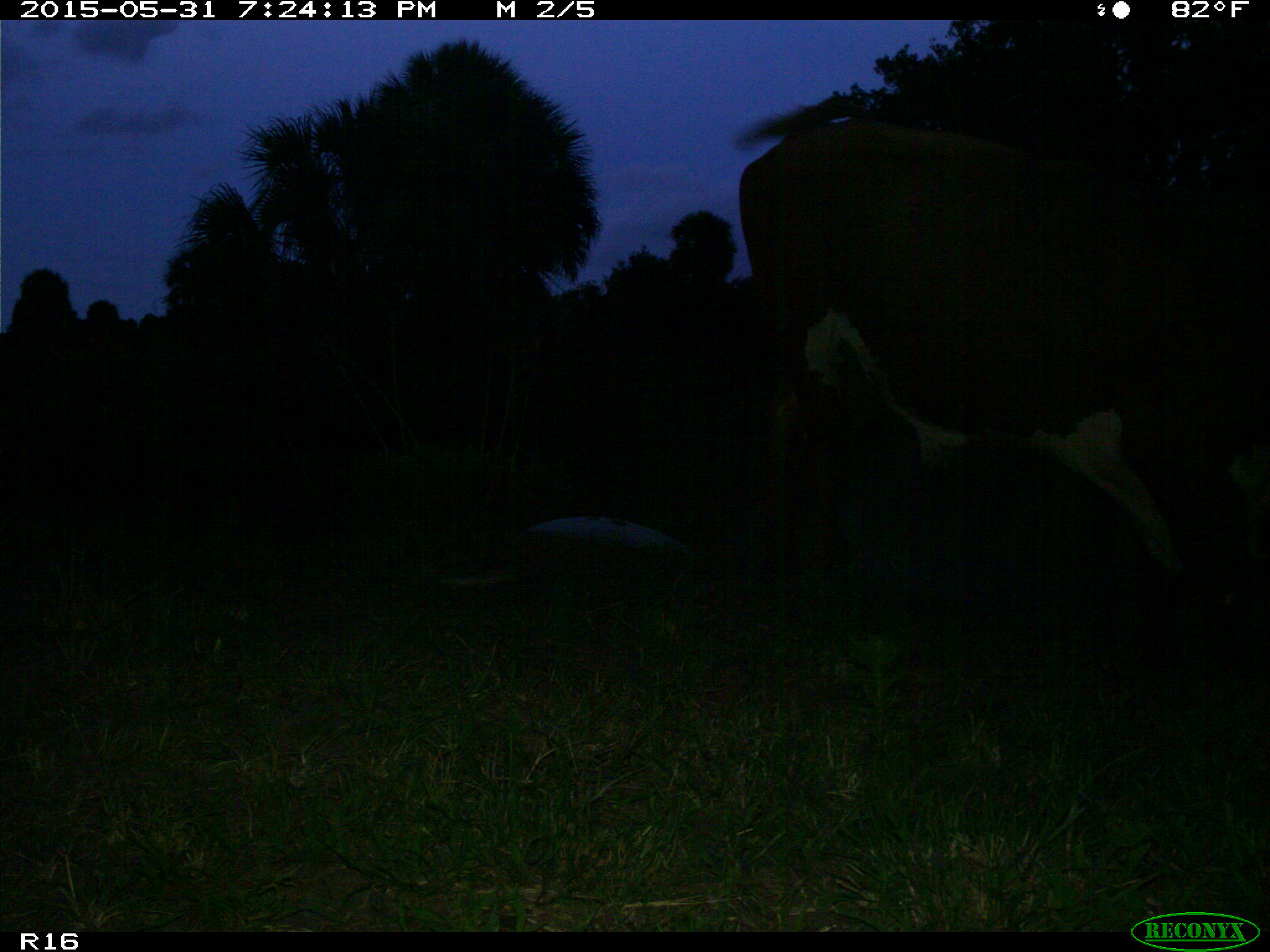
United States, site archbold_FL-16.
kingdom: Animalia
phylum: Chordata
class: Mammalia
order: Artiodactyla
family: Bovidae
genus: Bos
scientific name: Bos taurus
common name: domestic cow